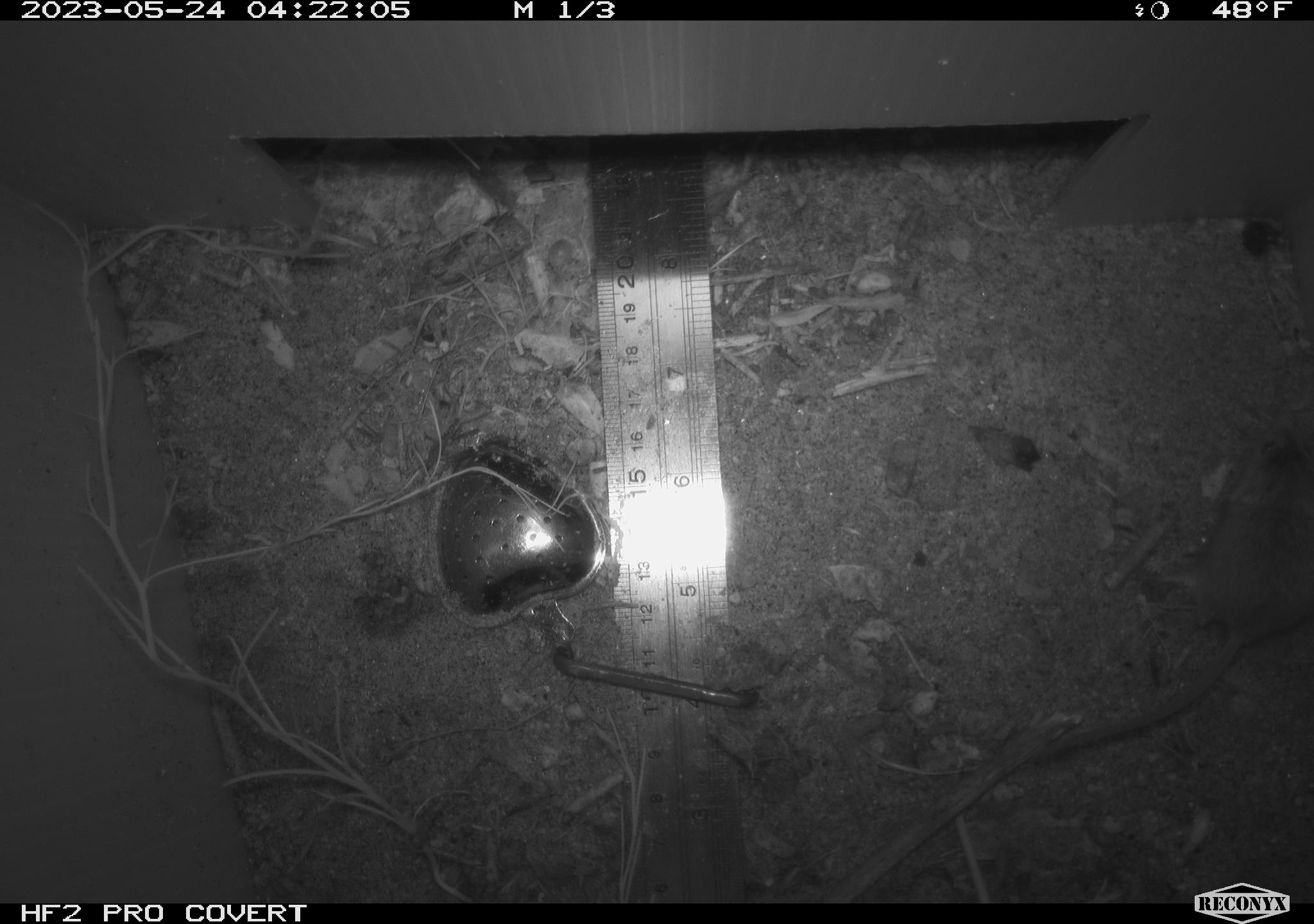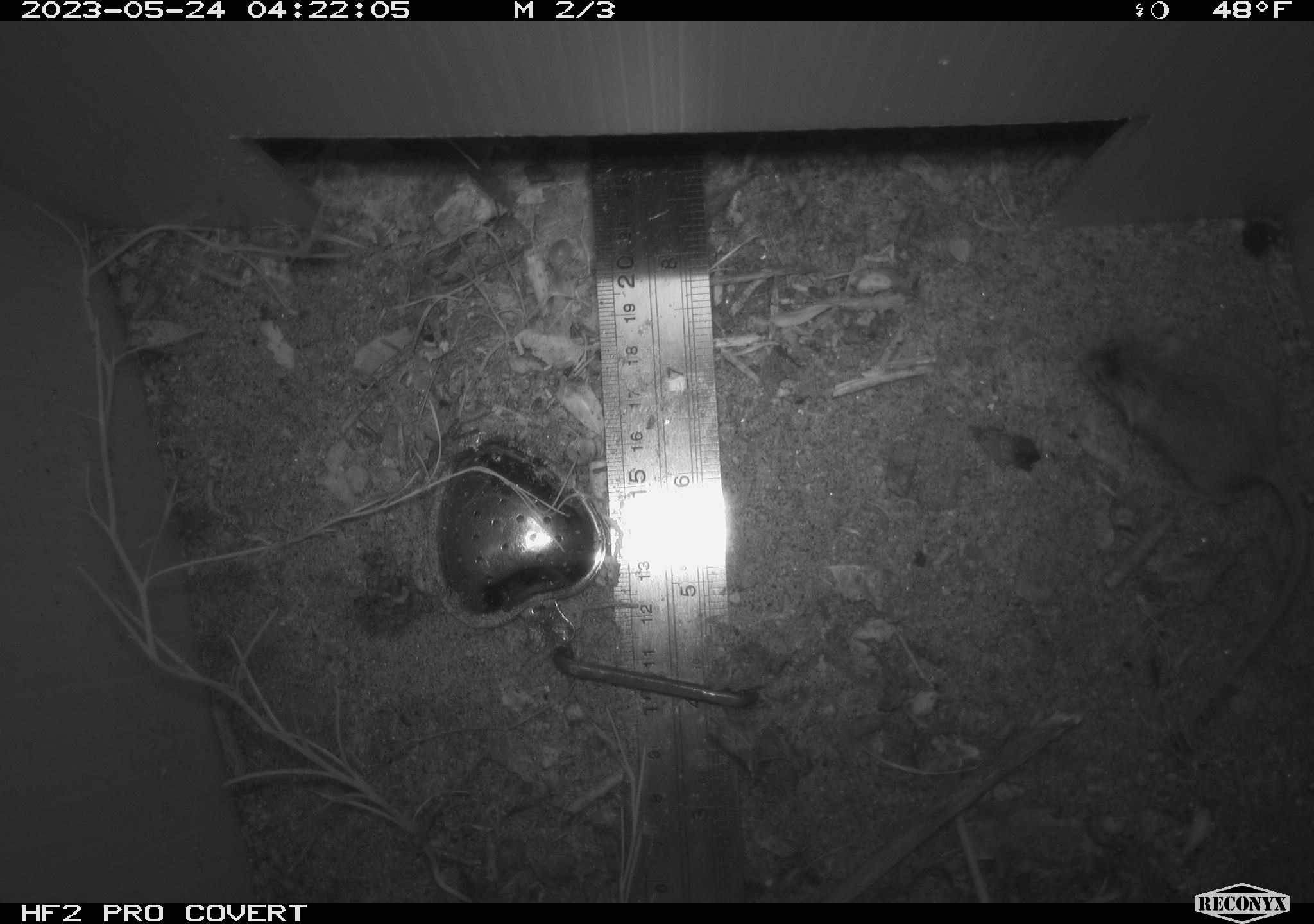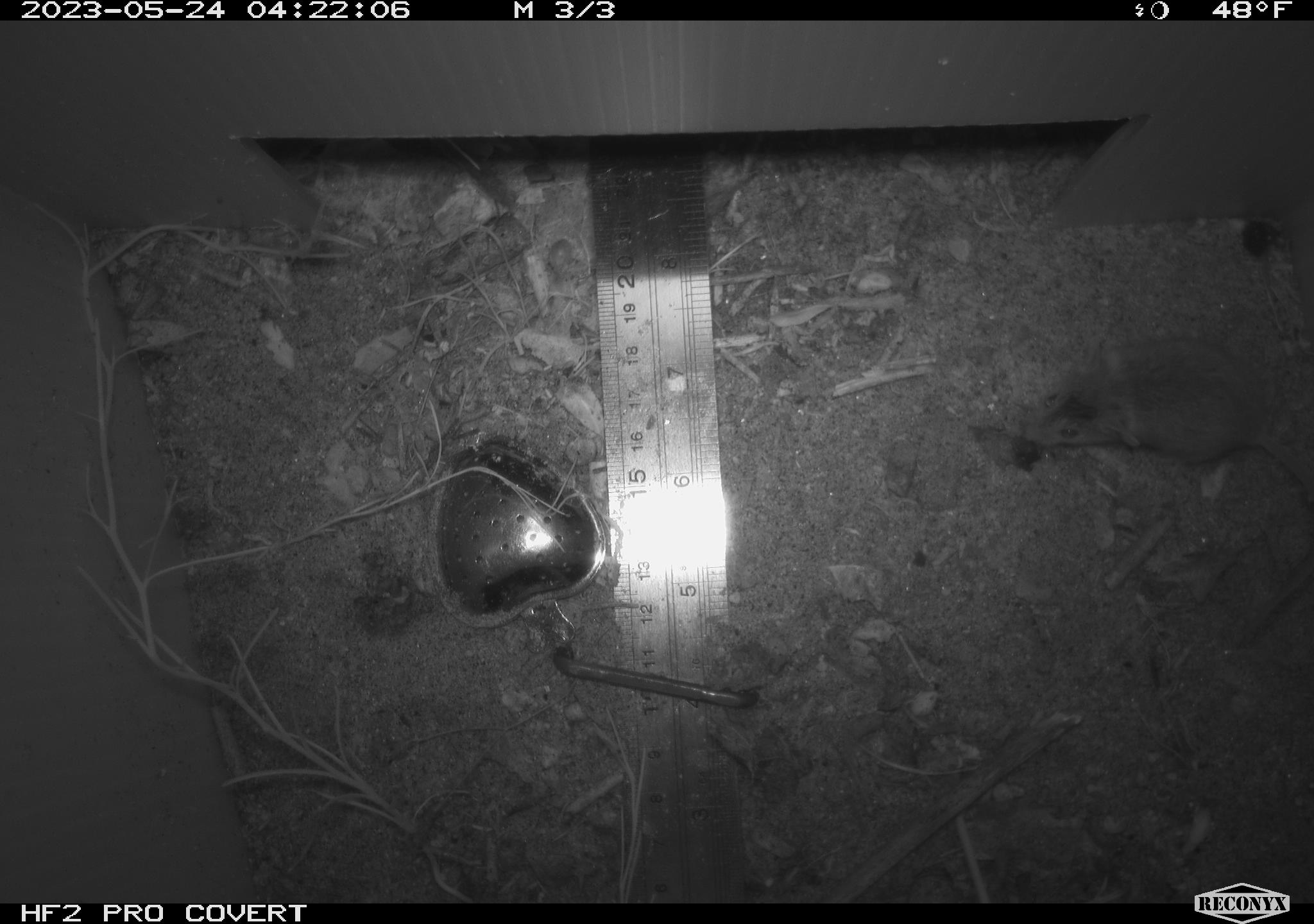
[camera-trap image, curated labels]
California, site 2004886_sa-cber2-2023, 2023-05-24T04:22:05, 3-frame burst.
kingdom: Animalia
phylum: Chordata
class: Mammalia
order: Rodentia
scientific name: Rodentia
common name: mouse species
Mouse species (Rodentia).